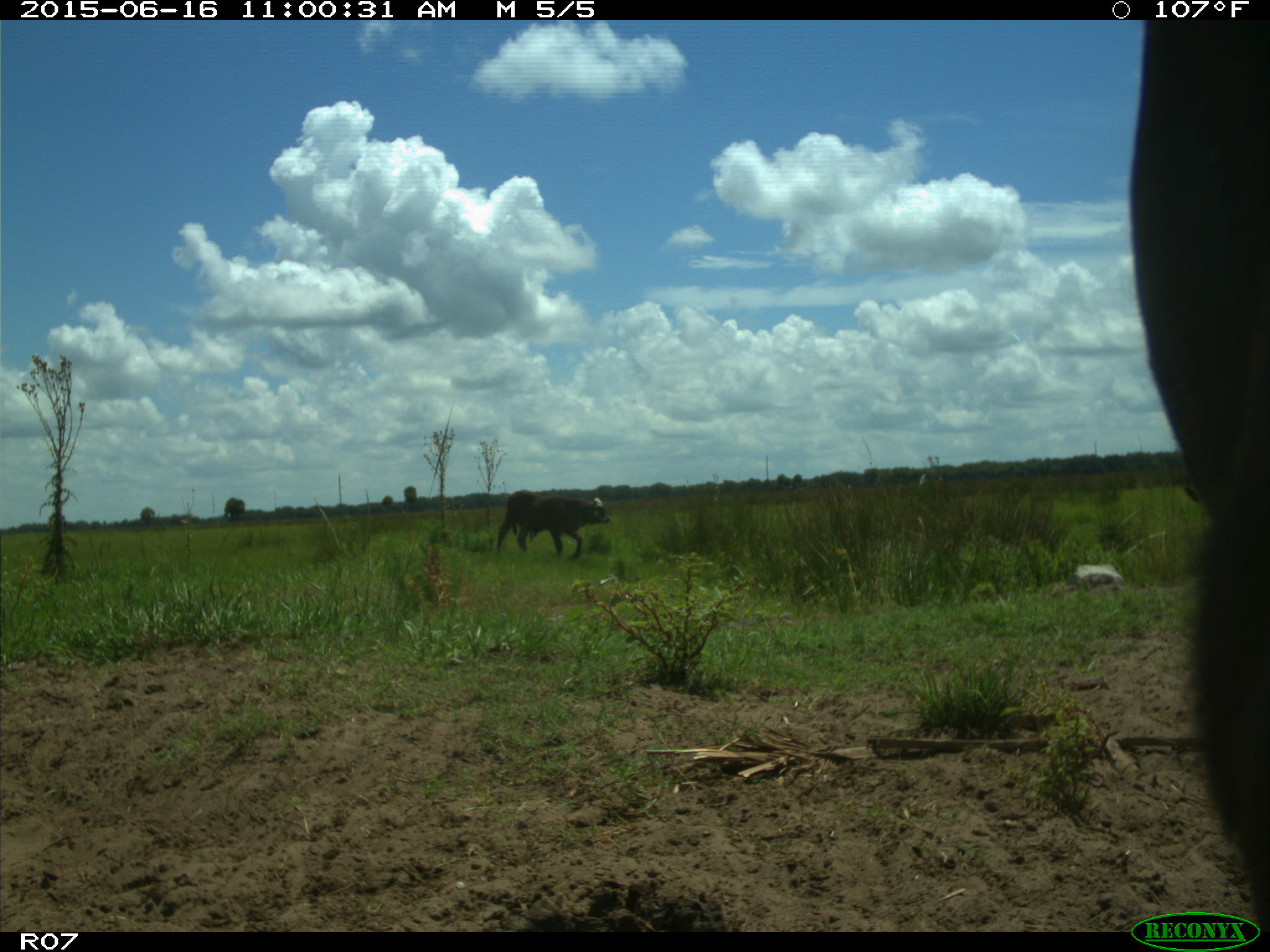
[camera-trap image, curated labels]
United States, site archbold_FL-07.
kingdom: Animalia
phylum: Chordata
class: Mammalia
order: Artiodactyla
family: Bovidae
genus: Bos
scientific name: Bos taurus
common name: domestic cow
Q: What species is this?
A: Bos taurus (domestic cow).